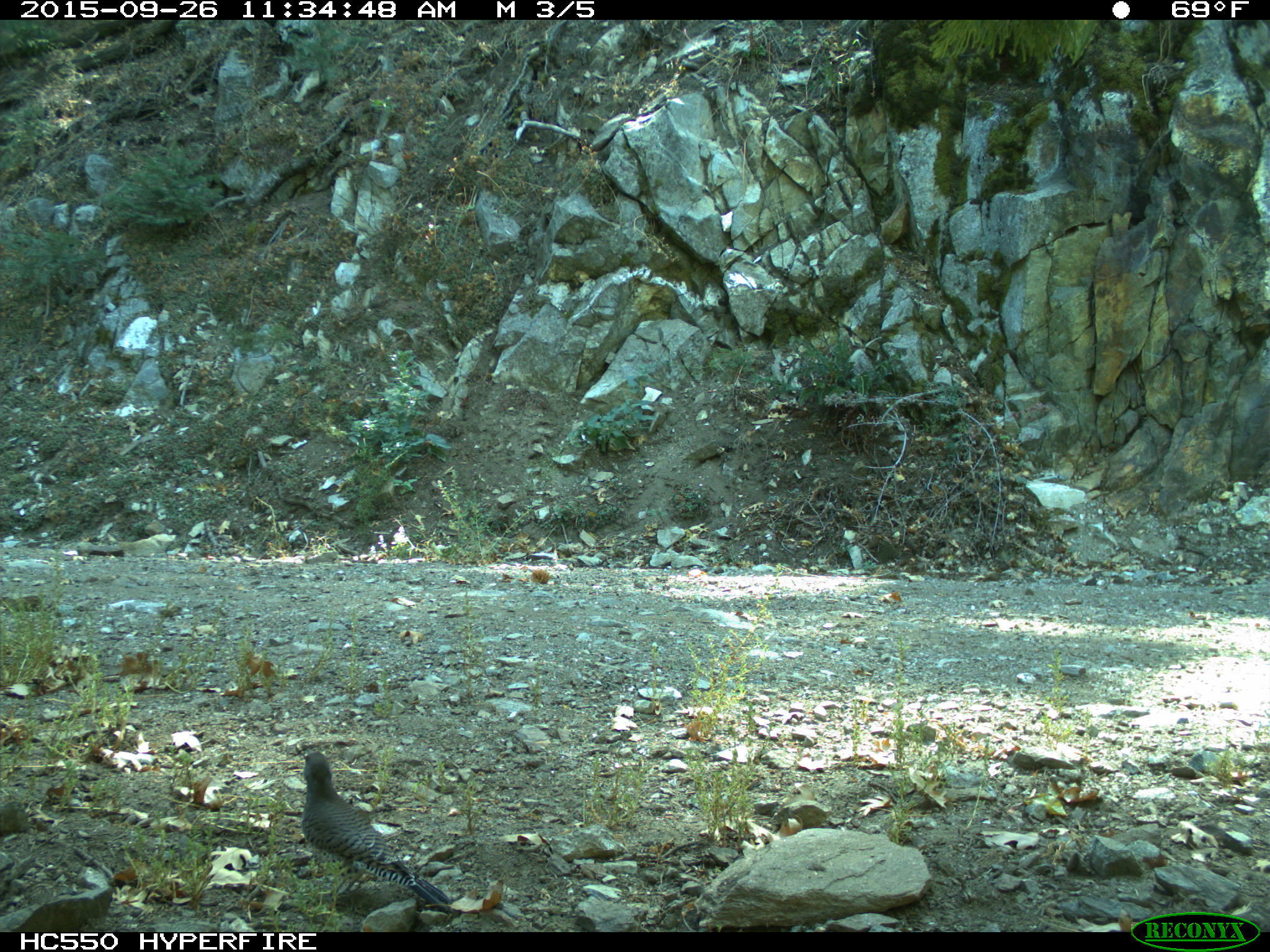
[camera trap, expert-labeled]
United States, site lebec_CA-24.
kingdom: Animalia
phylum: Chordata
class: Aves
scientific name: Aves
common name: birds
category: unidentified bird